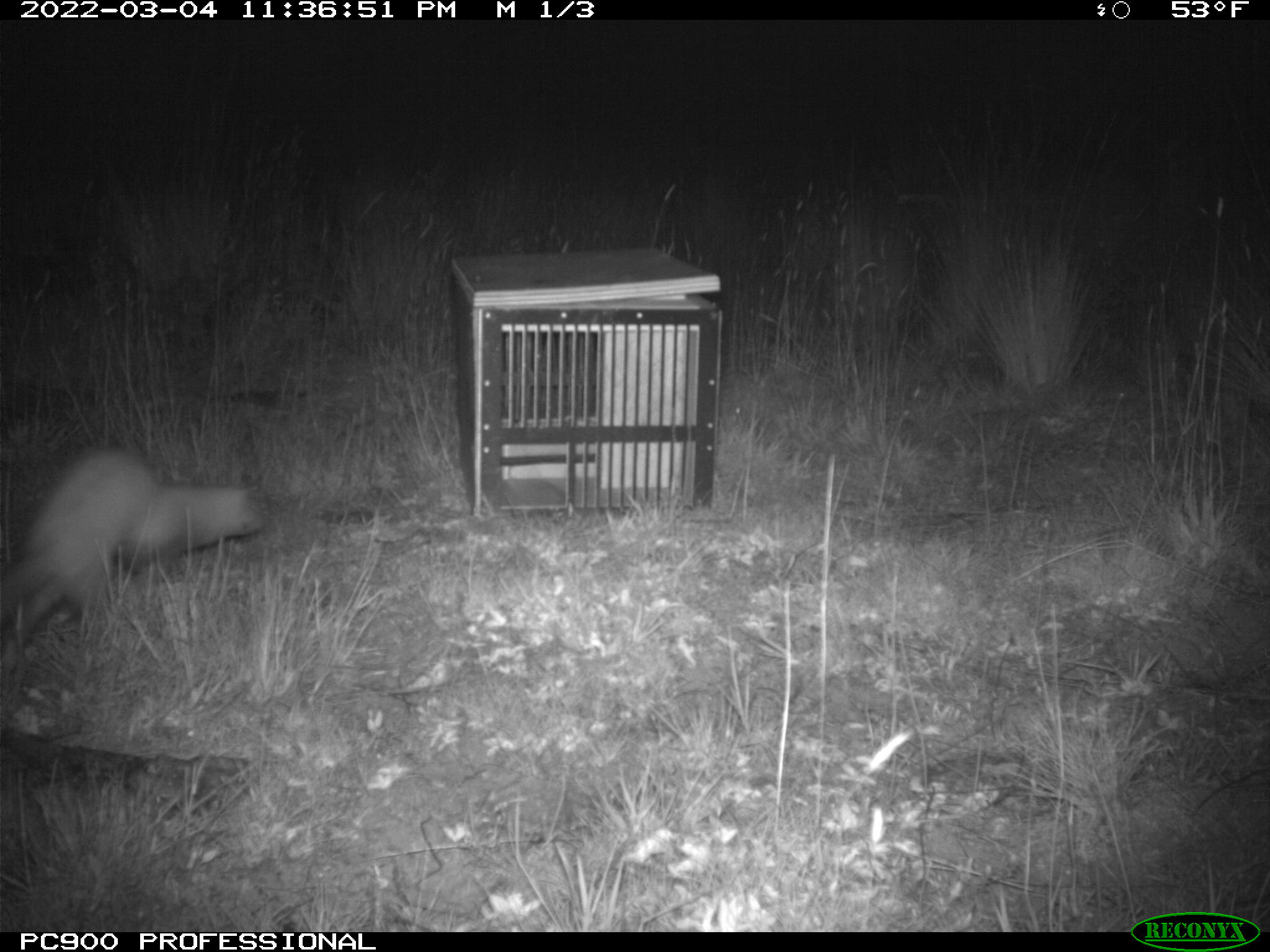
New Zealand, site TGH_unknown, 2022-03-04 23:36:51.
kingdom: Animalia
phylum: Chordata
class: Mammalia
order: Carnivora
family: Mustelidae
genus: Mustela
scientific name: Mustela furo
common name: ferret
Ferret (Mustela furo).